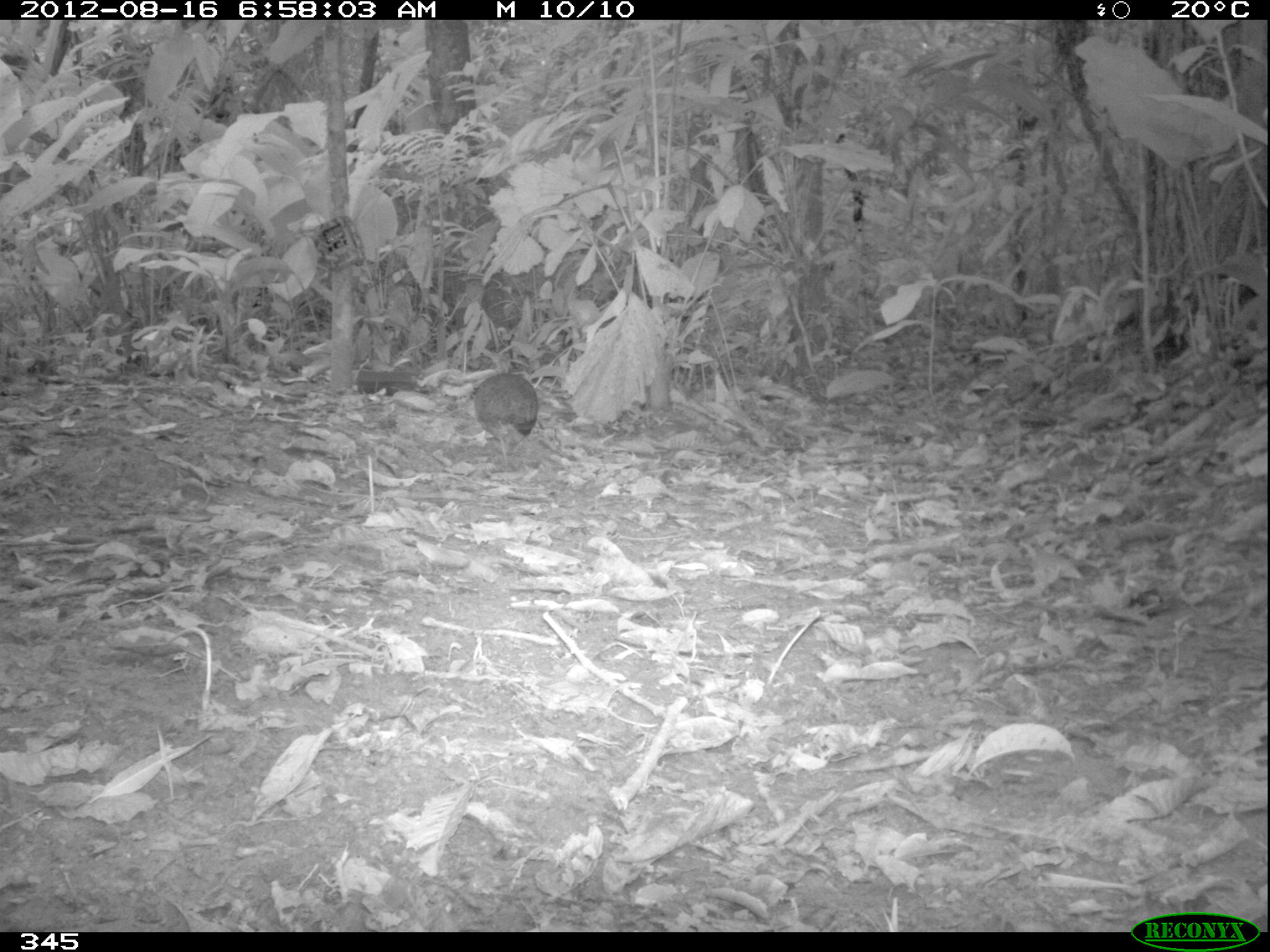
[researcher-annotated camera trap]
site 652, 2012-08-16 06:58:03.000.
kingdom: Animalia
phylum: Chordata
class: Aves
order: Galliformes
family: Phasianidae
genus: Alectoris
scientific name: Alectoris rufa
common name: red-legged partridge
Alectoris rufa (red-legged partridge).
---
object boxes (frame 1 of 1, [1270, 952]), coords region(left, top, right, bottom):
alectoris rufa: region(470, 352, 539, 469)